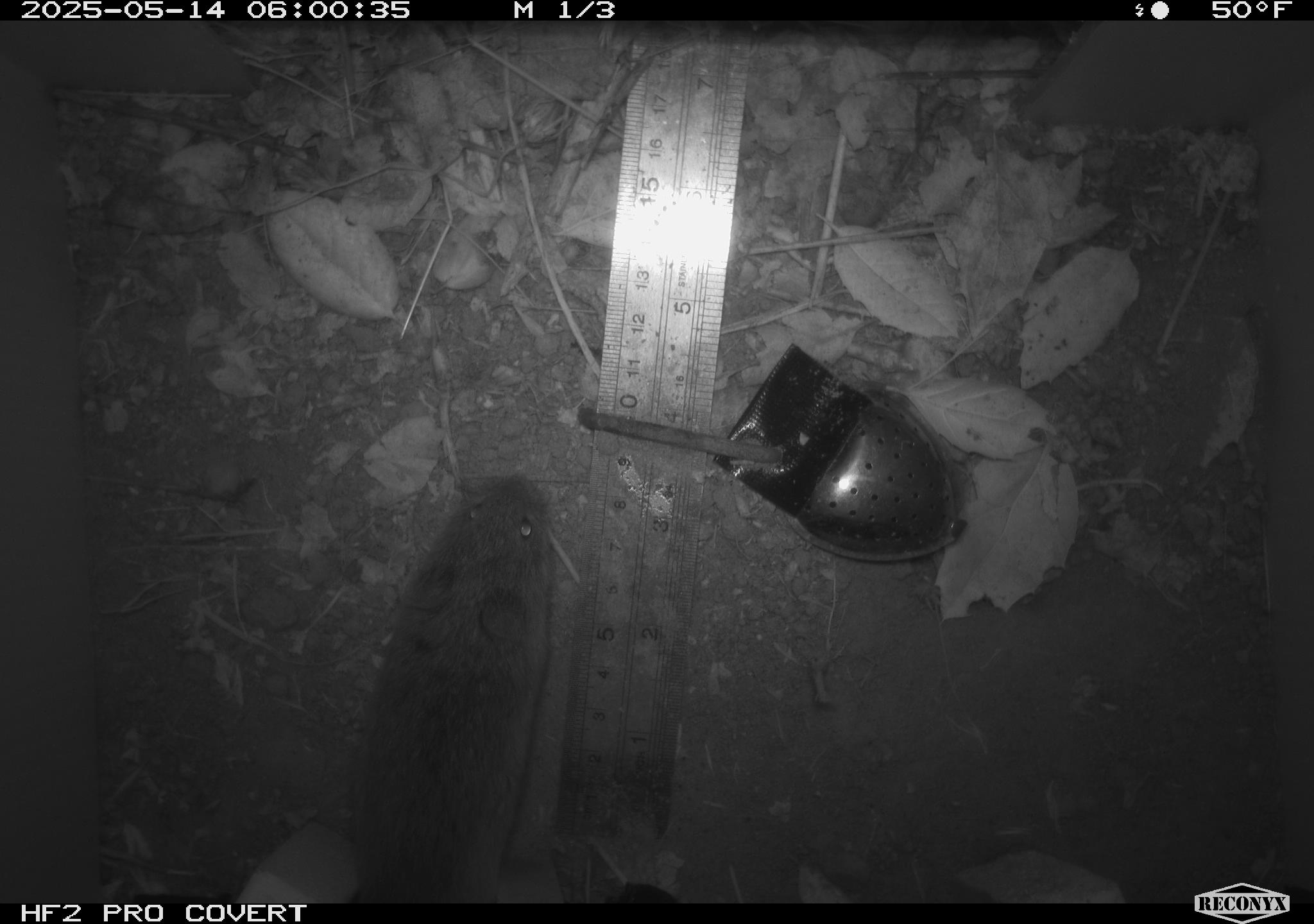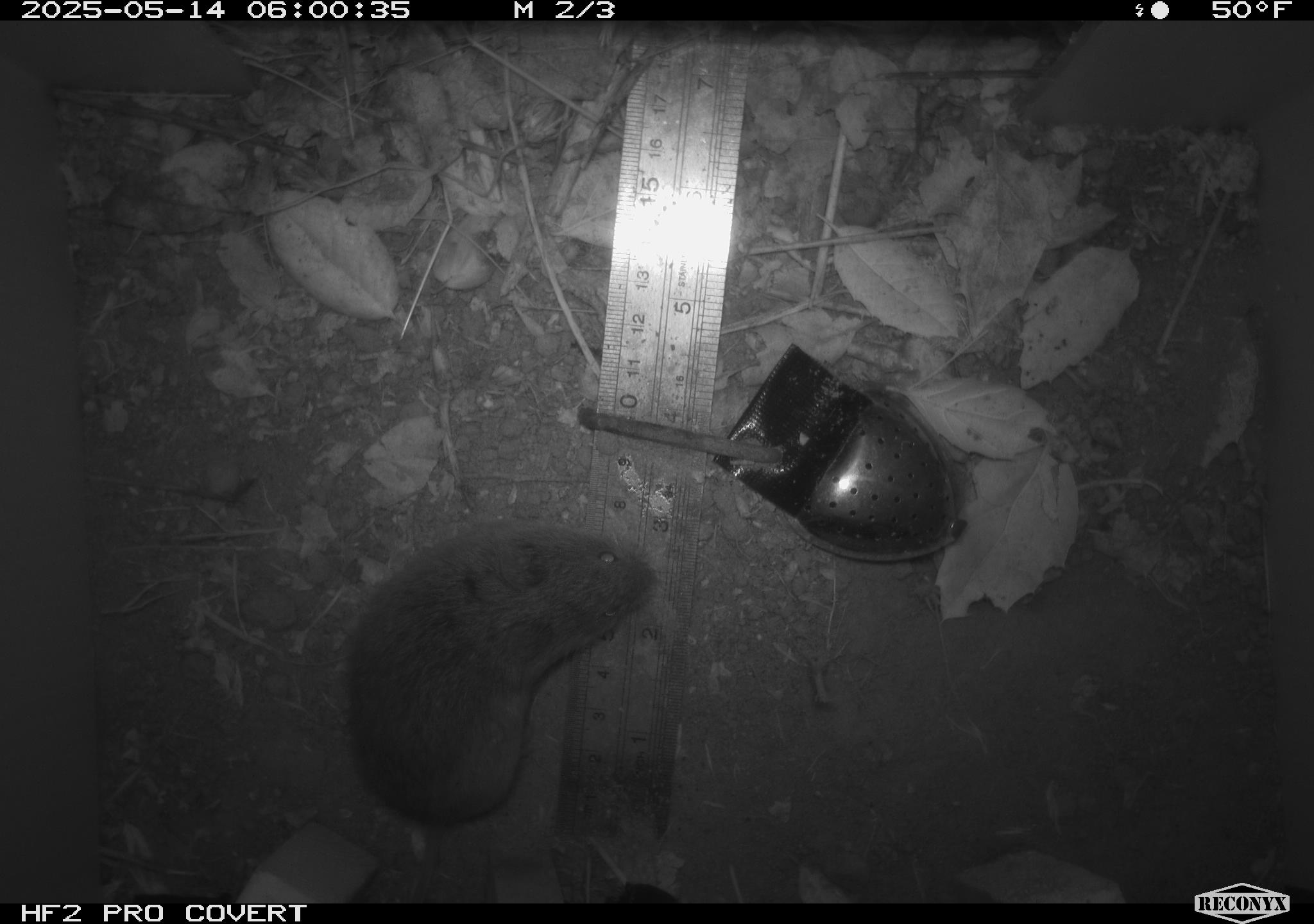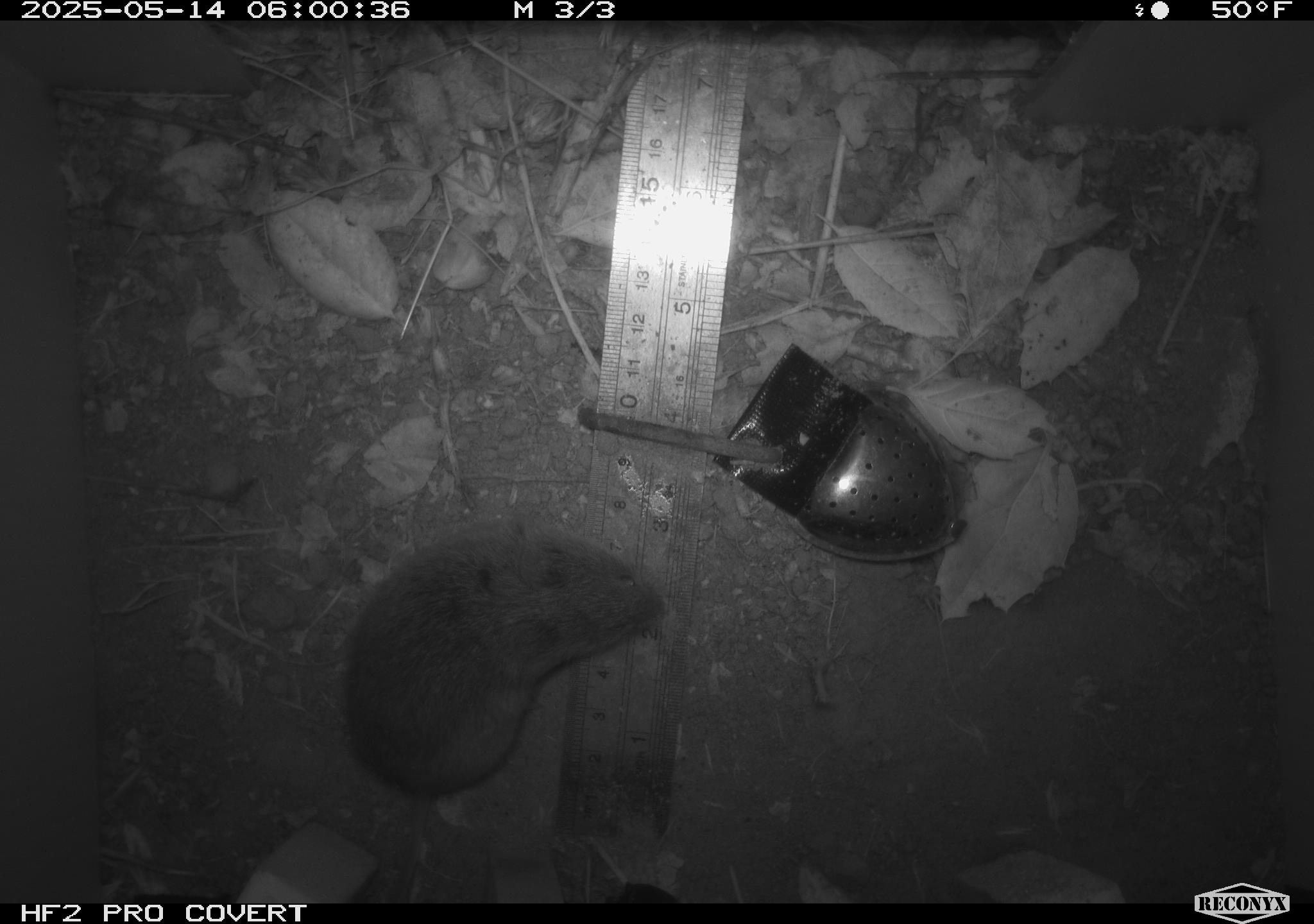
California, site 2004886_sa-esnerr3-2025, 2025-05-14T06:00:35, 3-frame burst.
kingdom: Animalia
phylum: Chordata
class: Mammalia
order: Rodentia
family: Cricetidae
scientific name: Arvicolinae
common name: voles, lemmings, and muskrats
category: arvicolinae subfamily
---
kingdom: Animalia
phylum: Chordata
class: Mammalia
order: Rodentia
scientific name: Rodentia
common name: rodent